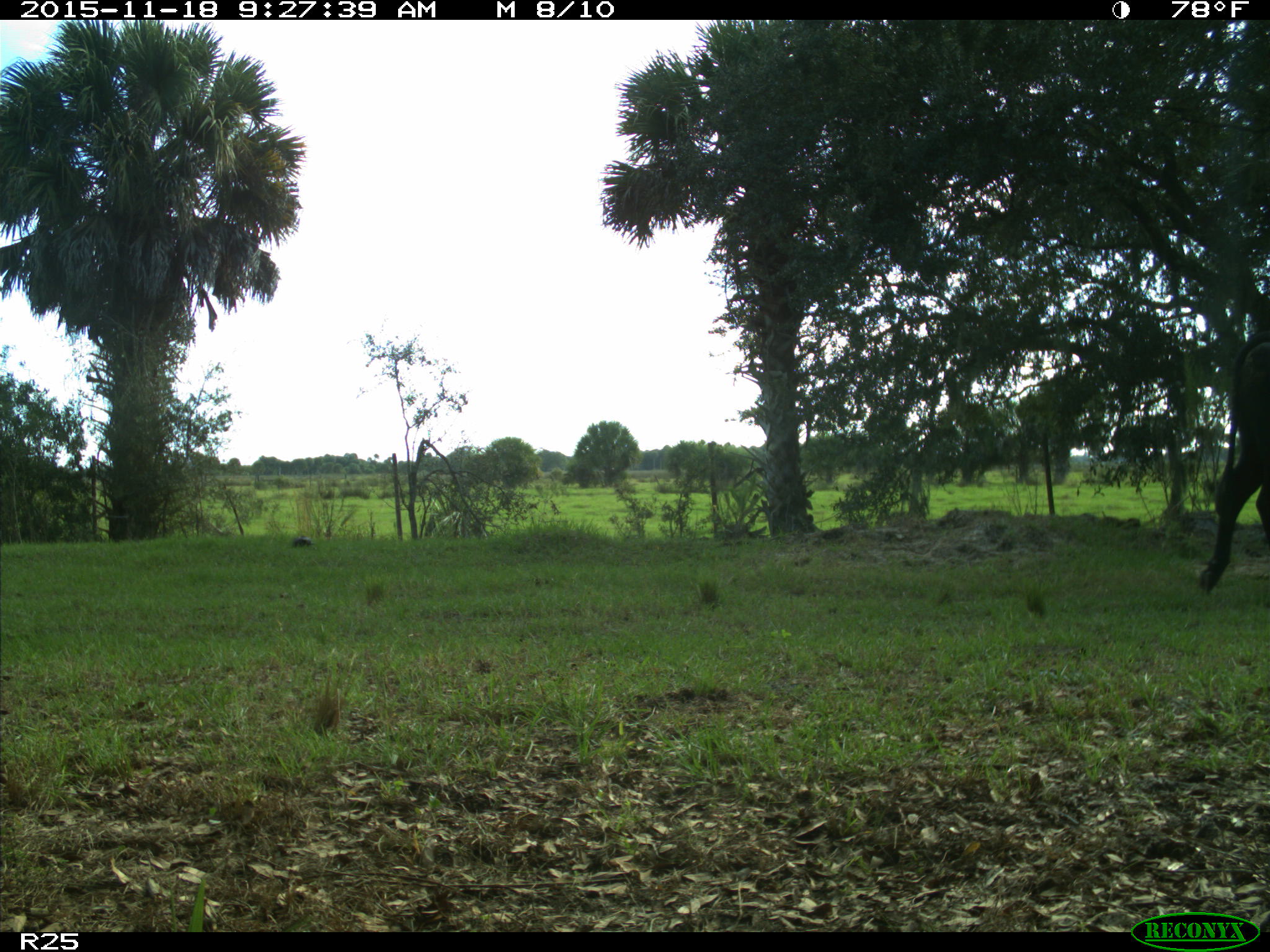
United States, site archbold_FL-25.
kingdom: Animalia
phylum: Chordata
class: Mammalia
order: Artiodactyla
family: Bovidae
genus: Bos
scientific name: Bos taurus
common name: domestic cow